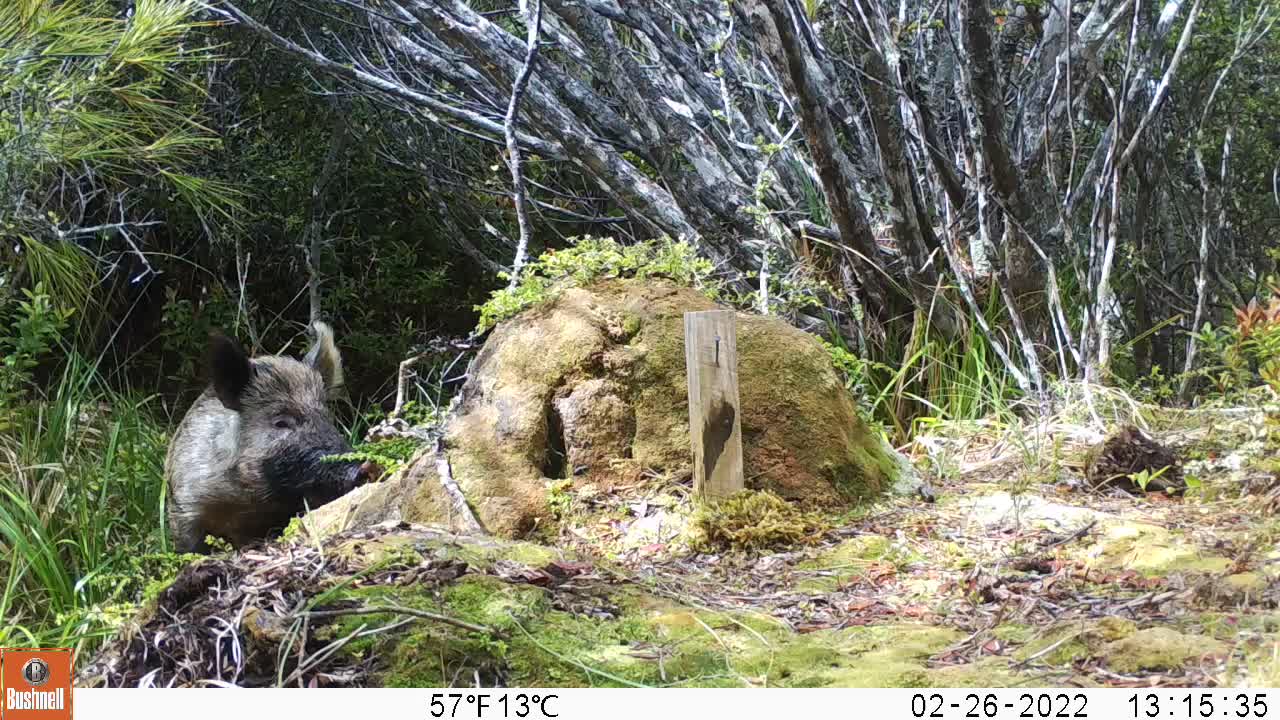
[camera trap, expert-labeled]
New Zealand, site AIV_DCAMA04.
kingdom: Animalia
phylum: Chordata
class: Mammalia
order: Artiodactyla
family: Suidae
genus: Sus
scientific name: Sus scrofa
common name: pig